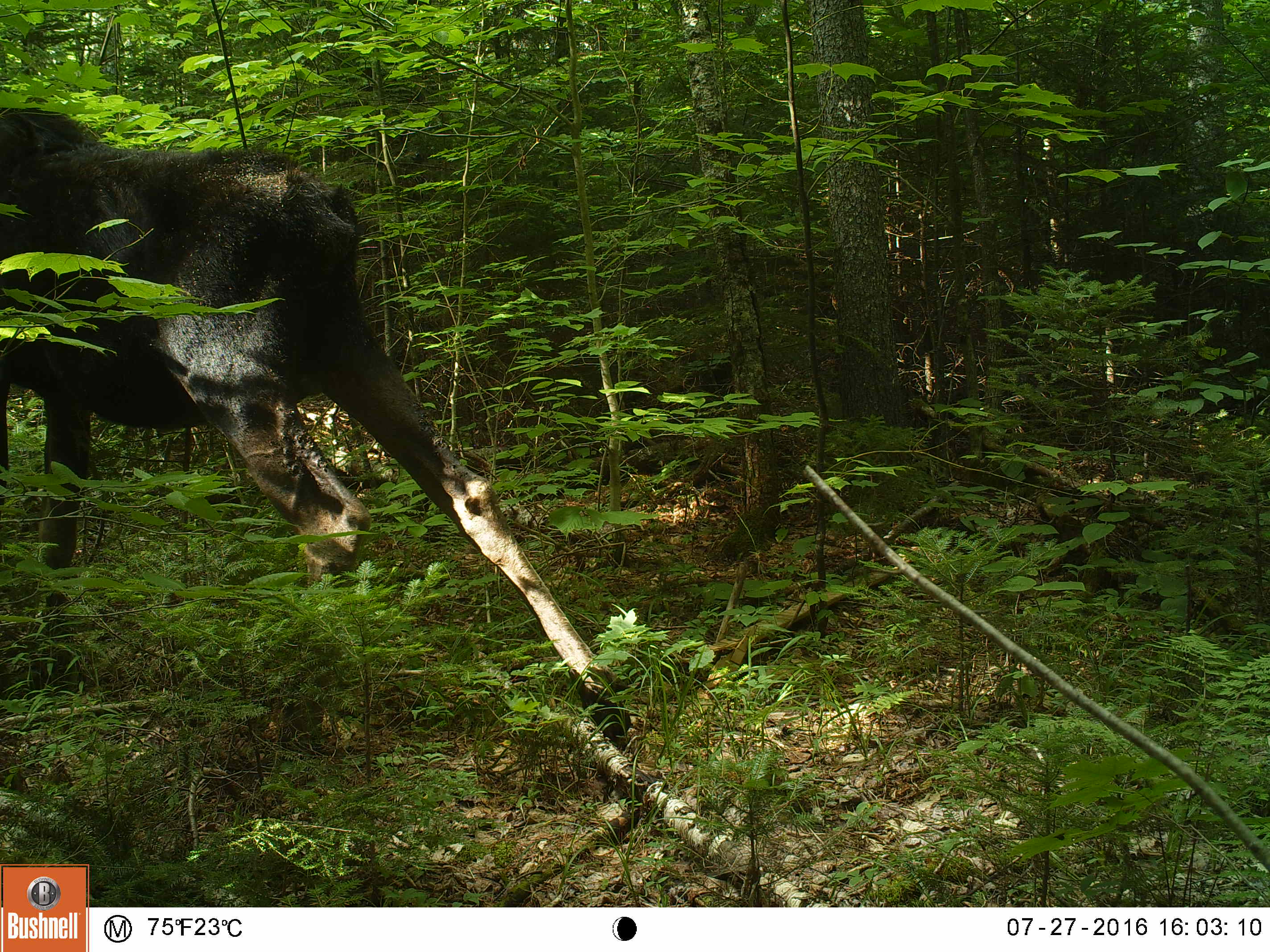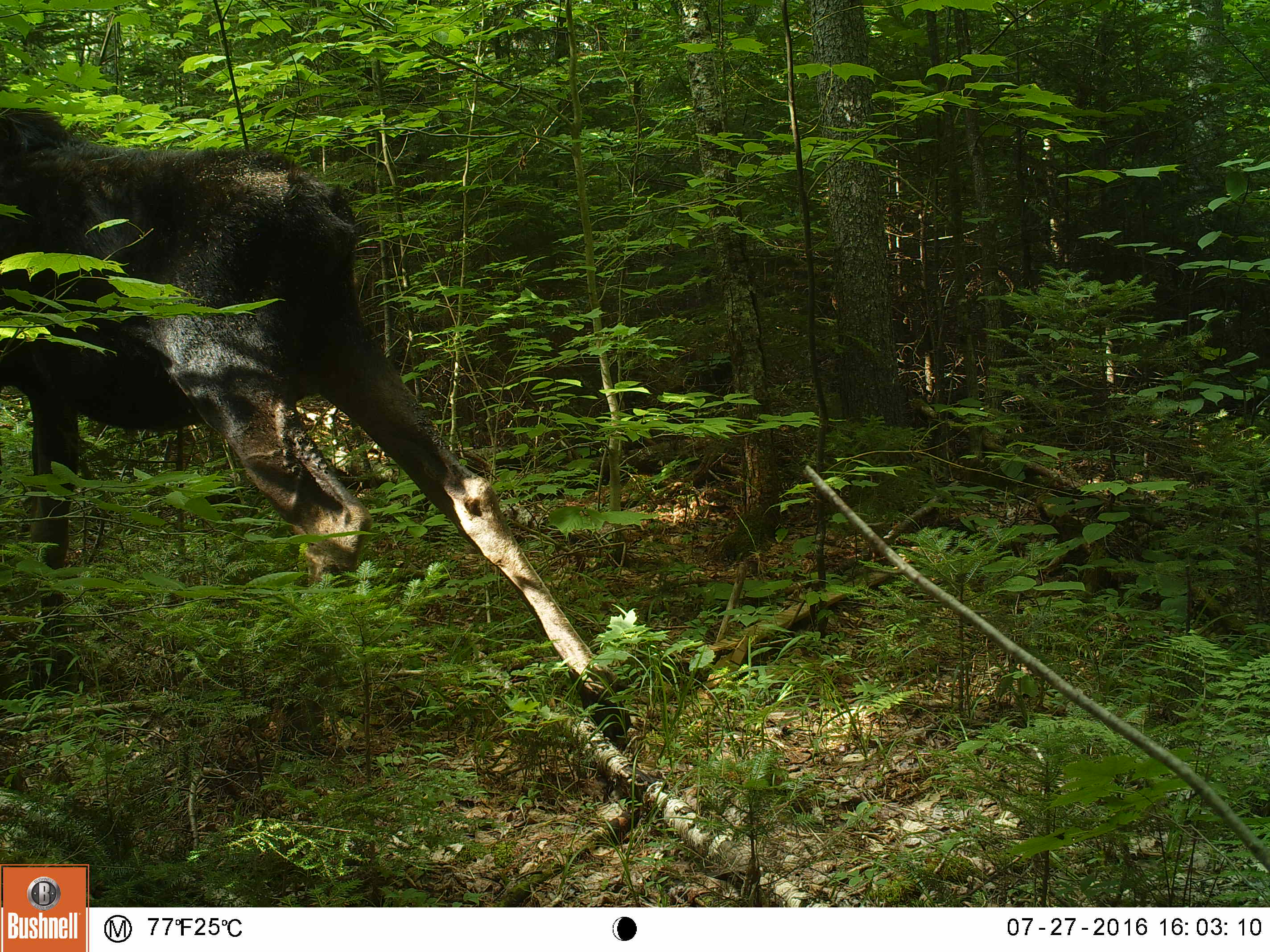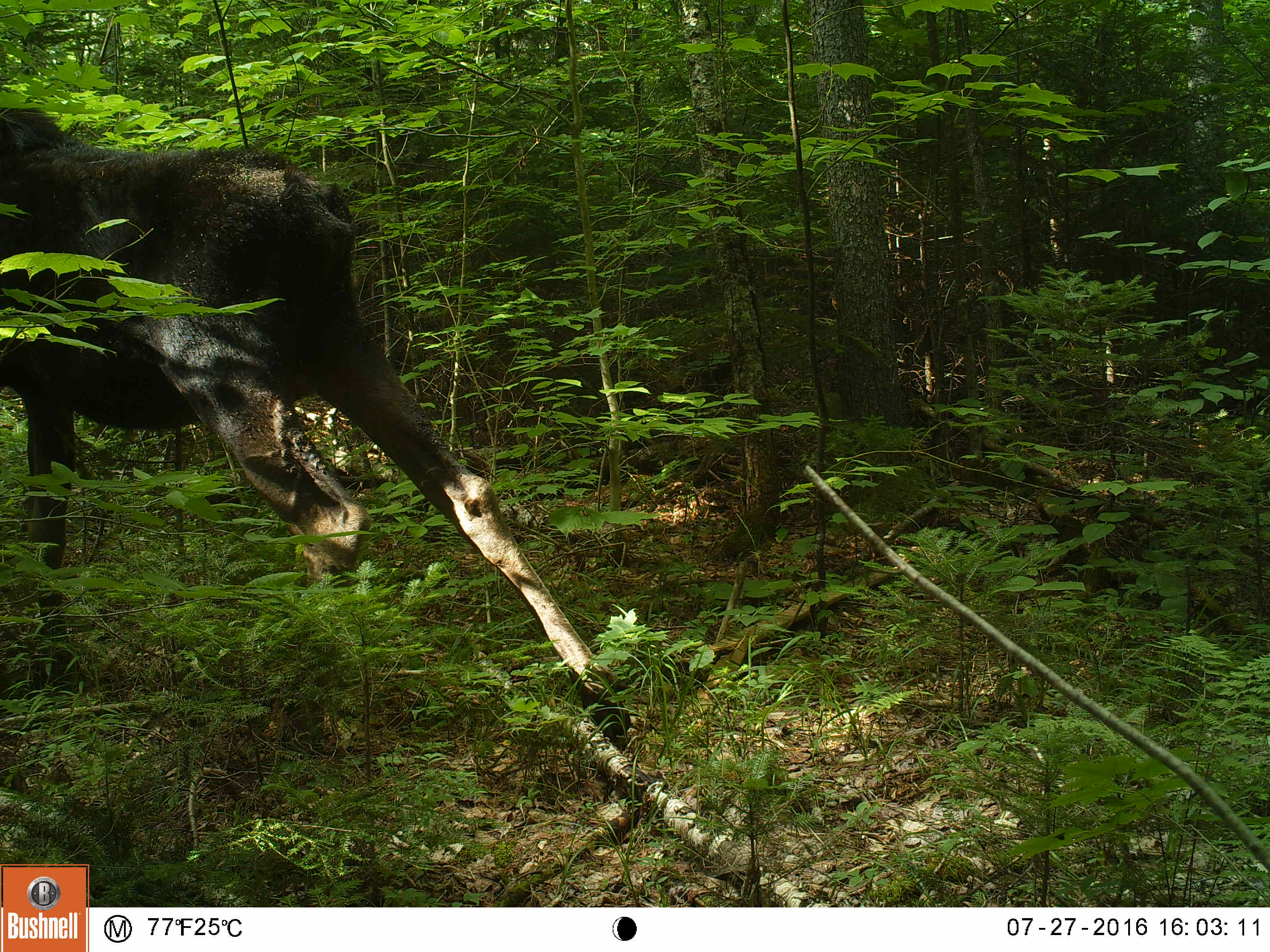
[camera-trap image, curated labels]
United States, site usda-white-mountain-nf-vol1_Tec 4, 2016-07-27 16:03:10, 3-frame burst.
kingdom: Animalia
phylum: Chordata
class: Mammalia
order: Artiodactyla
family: Cervidae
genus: Alces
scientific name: Alces alces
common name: moose